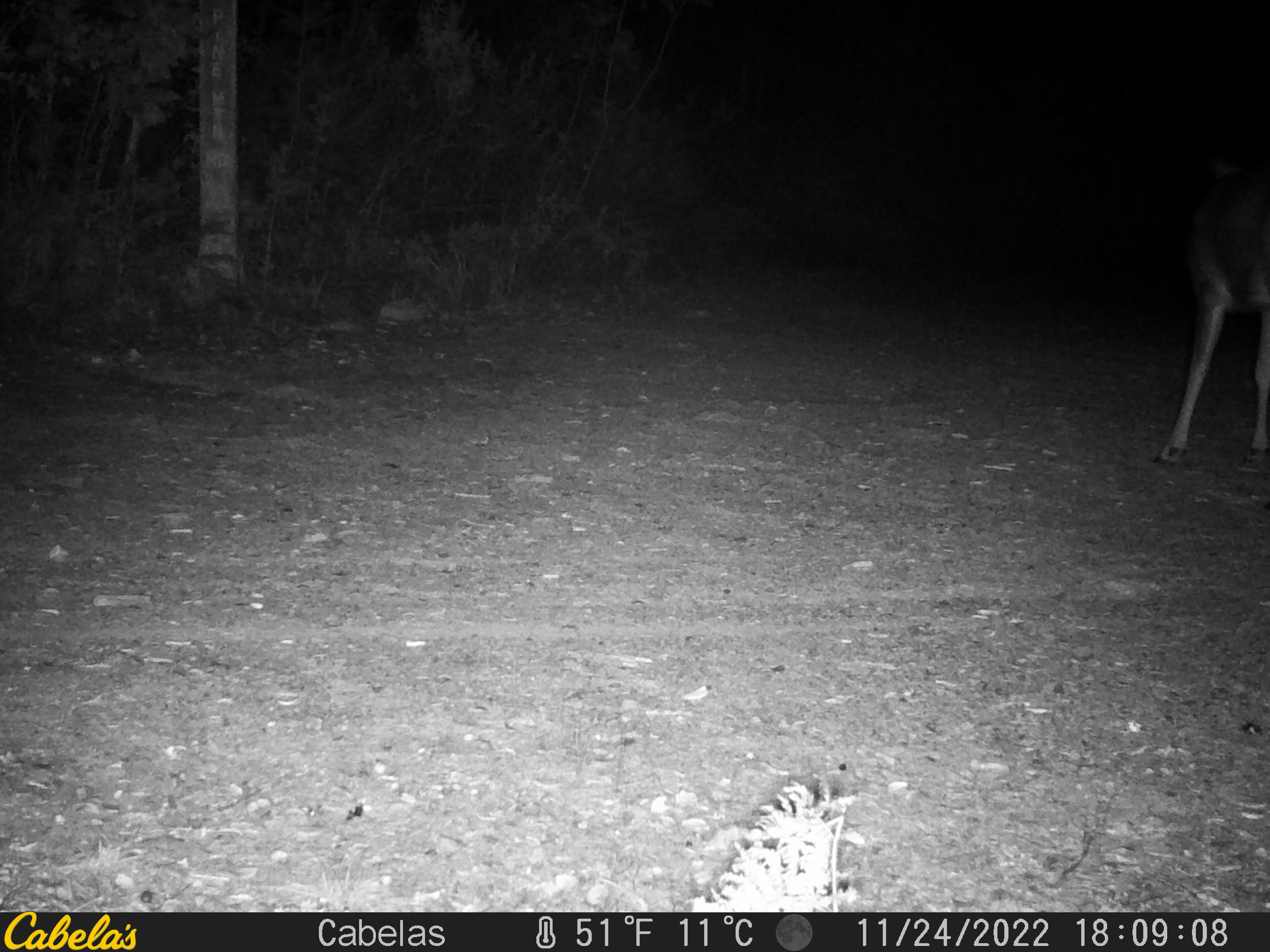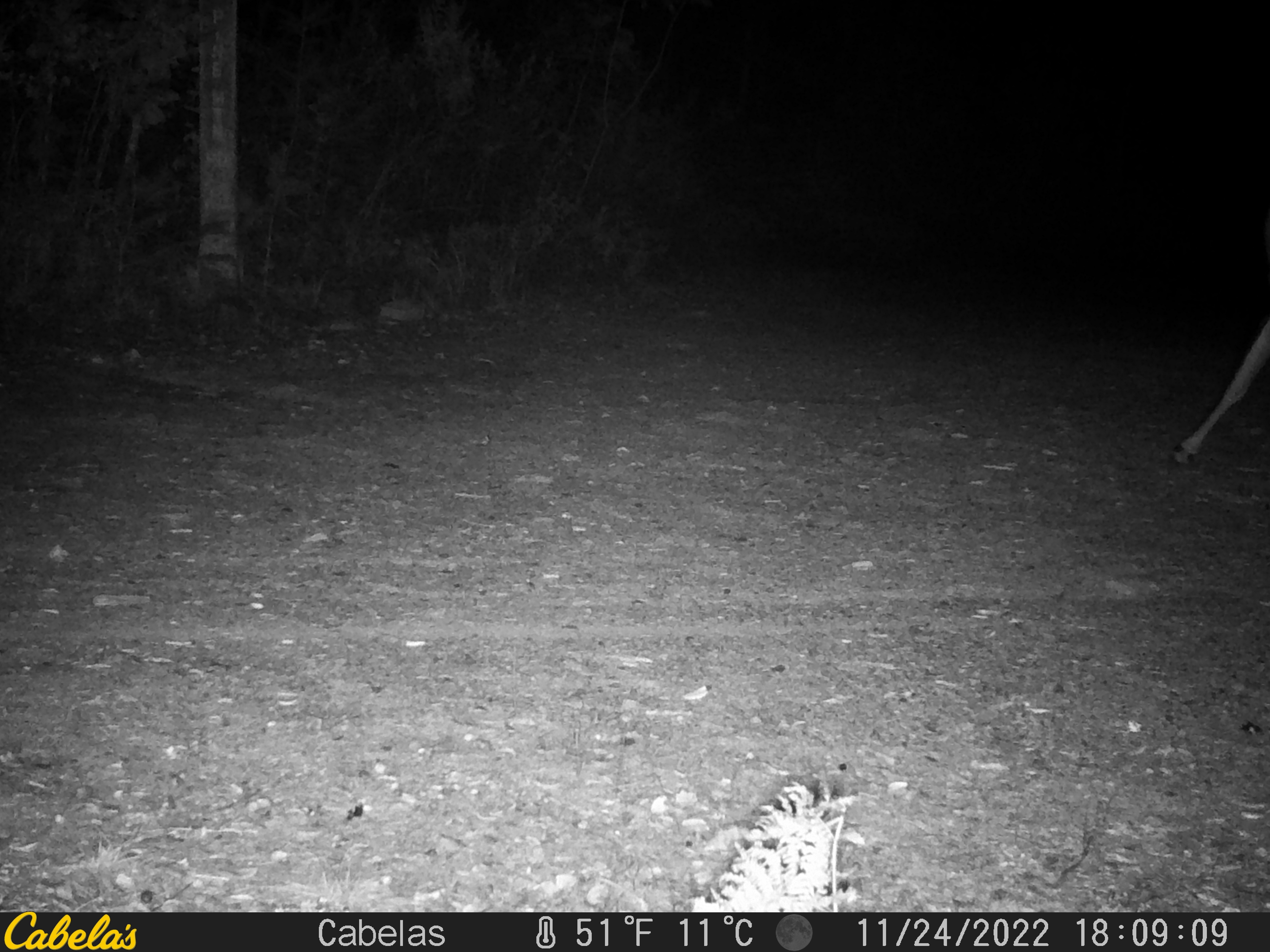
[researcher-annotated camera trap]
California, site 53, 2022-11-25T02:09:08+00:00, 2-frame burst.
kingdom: Animalia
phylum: Chordata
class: Mammalia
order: Artiodactyla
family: Cervidae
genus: Odocoileus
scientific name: Odocoileus hemionus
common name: mule deer